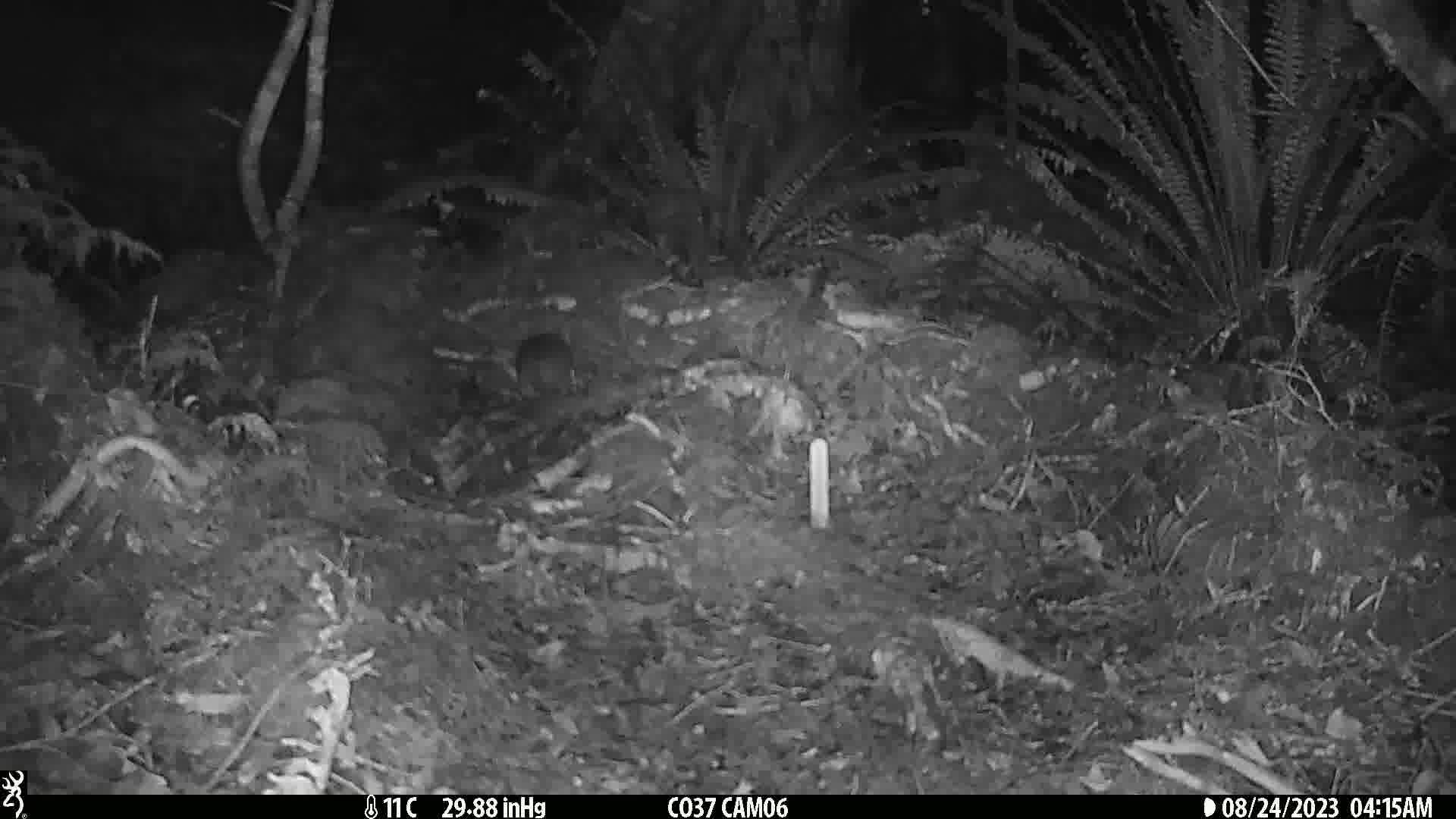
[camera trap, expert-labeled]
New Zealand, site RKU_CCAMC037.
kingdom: Animalia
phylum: Chordata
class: Mammalia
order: Rodentia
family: Muridae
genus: Rattus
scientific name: Rattus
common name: rat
Rat (Rattus).